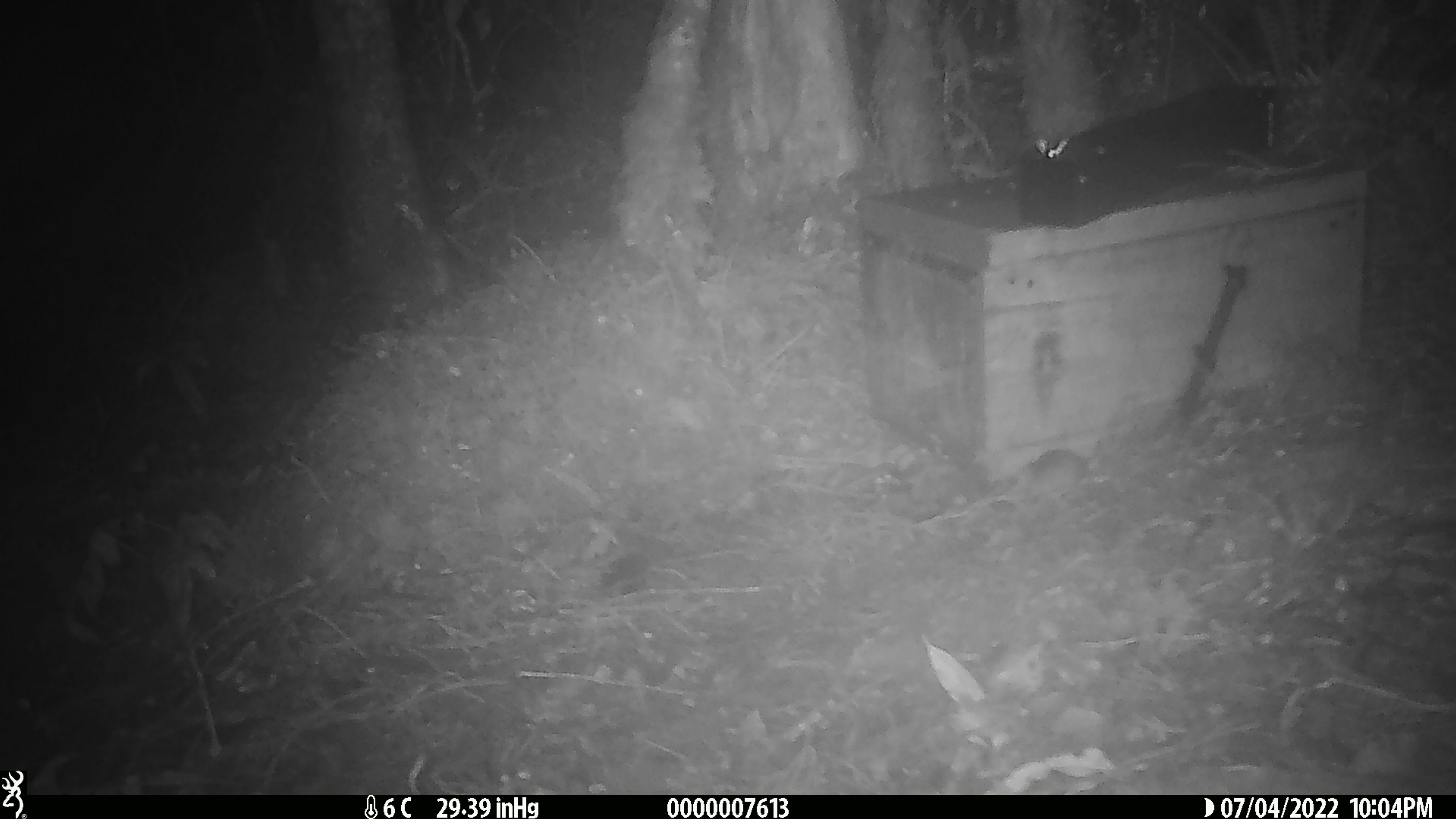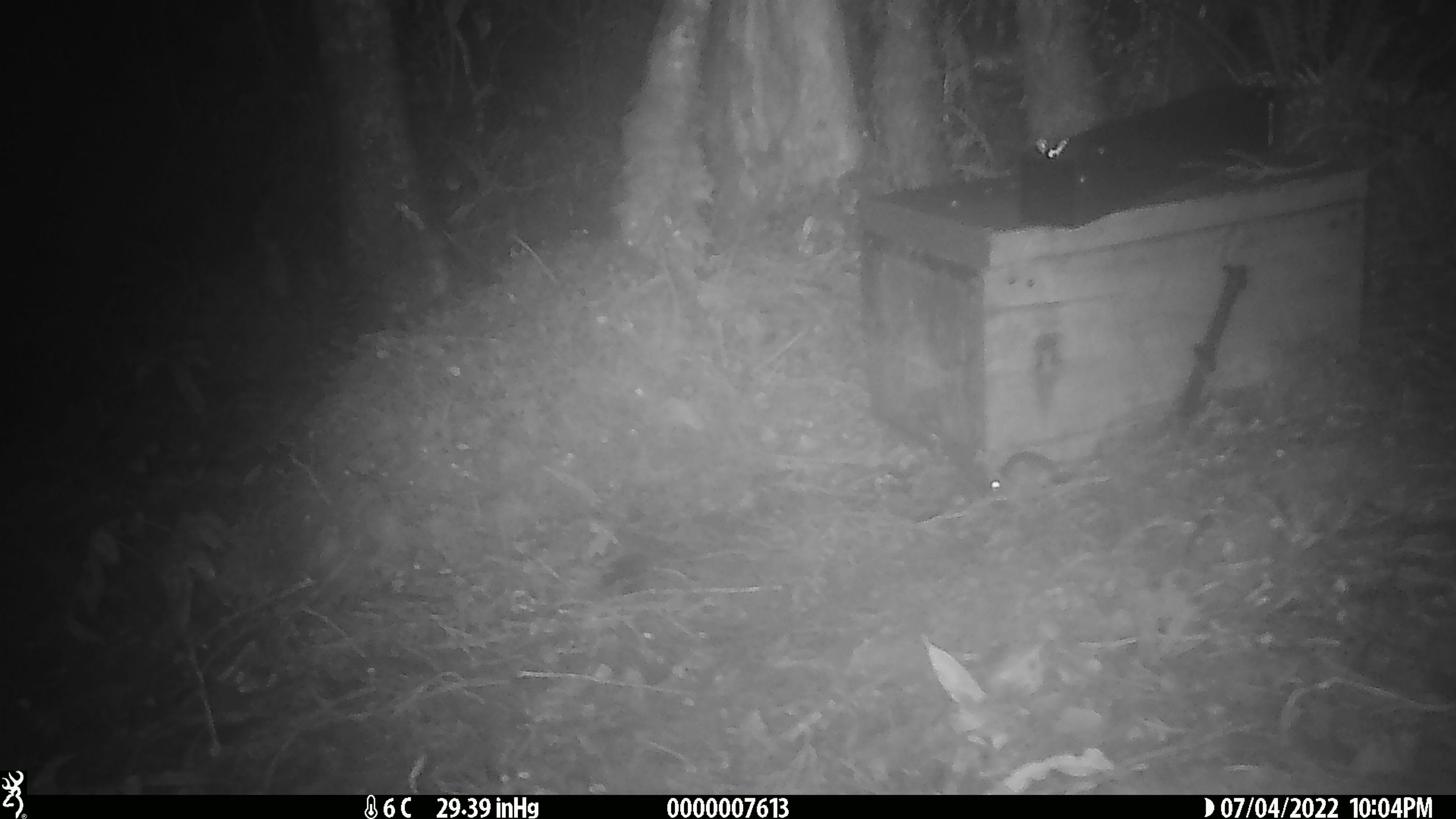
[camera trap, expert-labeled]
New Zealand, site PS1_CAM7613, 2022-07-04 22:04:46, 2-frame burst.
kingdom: Animalia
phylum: Chordata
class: Mammalia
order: Rodentia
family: Muridae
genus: Mus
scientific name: Mus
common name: mouse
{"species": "mouse (Mus)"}